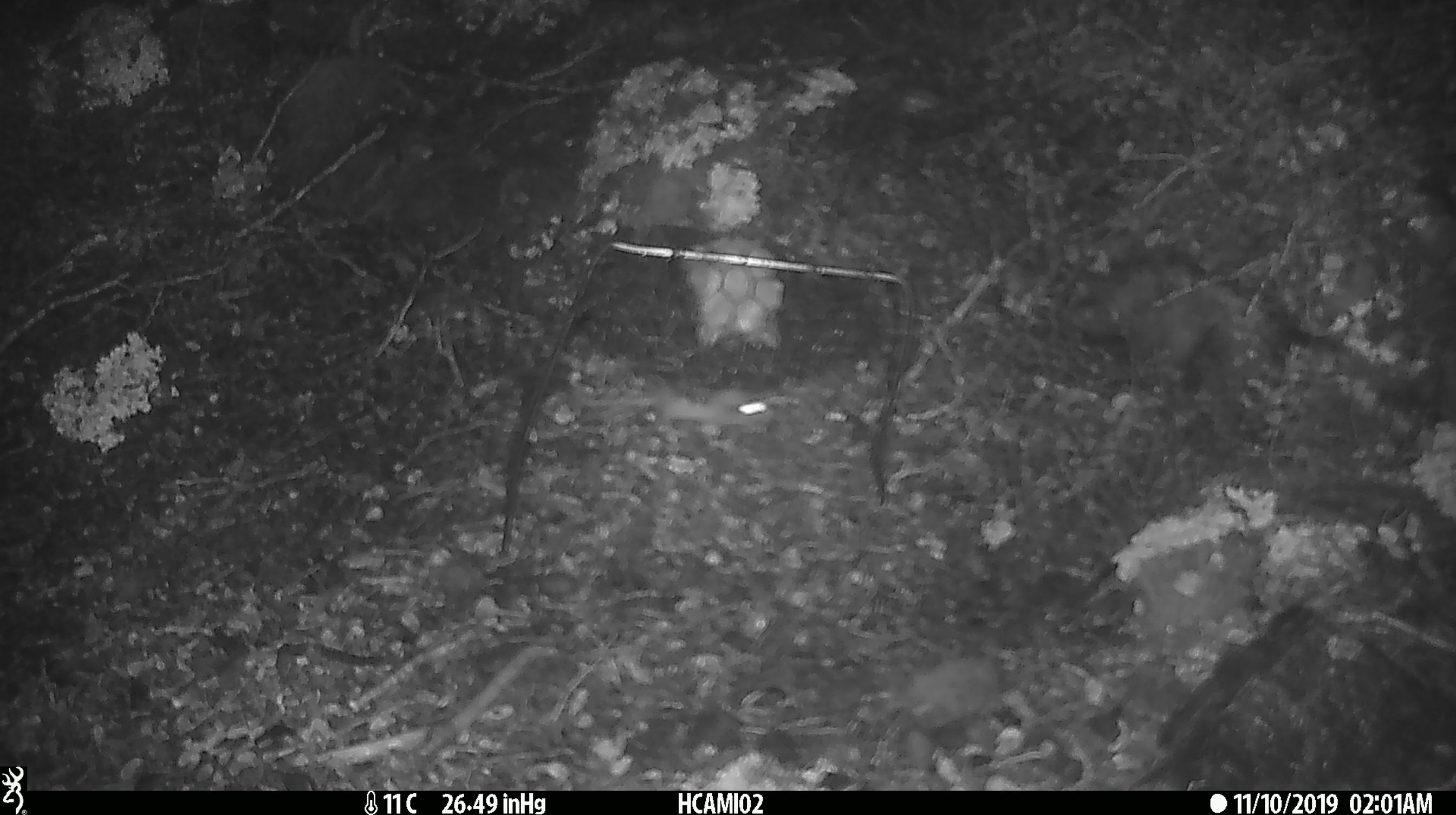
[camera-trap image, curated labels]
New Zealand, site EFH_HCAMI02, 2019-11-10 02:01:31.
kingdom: Animalia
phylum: Chordata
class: Mammalia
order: Rodentia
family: Muridae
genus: Mus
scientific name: Mus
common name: mouse